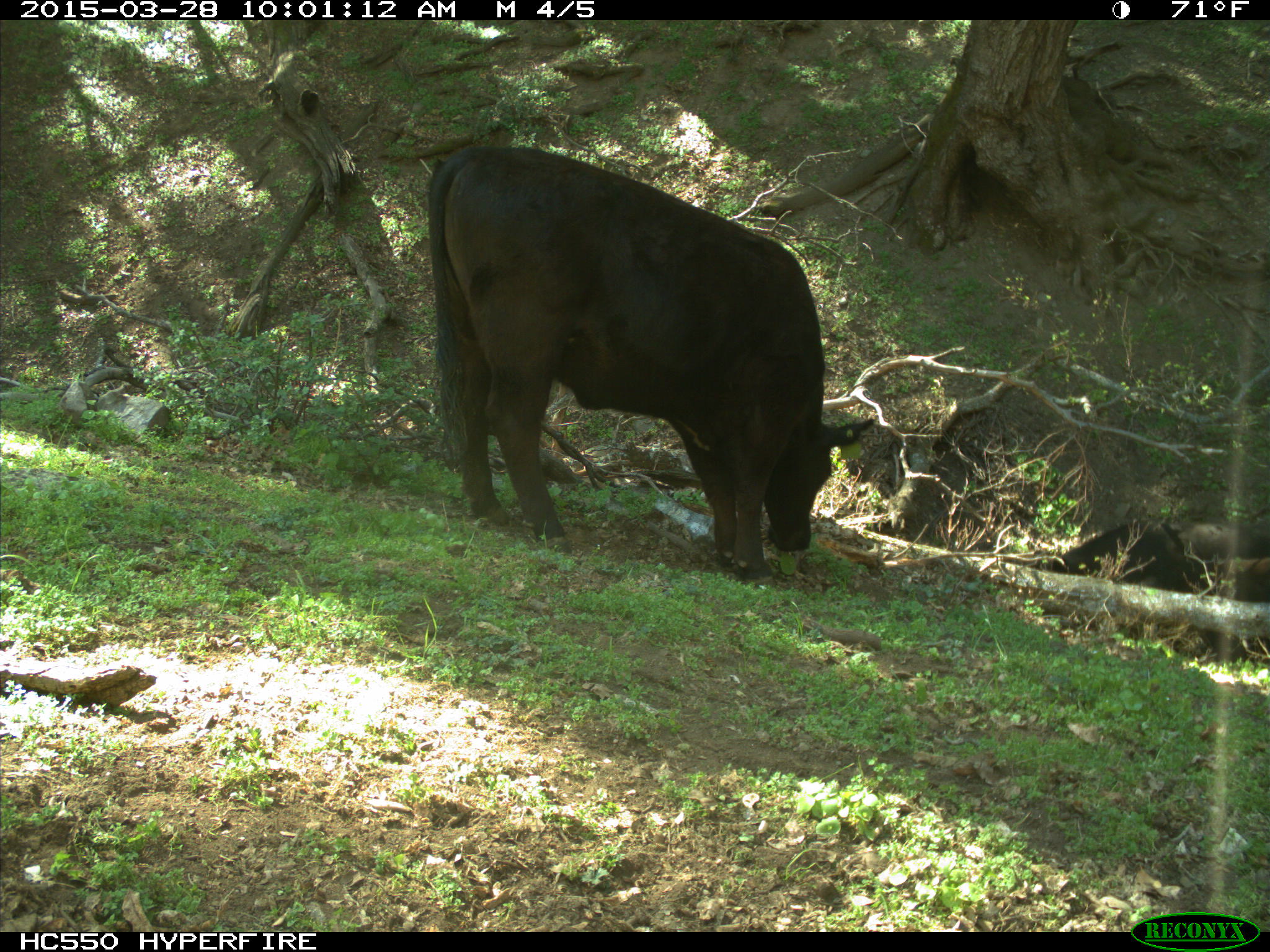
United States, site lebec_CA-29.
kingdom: Animalia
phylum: Chordata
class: Mammalia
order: Artiodactyla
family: Bovidae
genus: Bos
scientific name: Bos taurus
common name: domestic cow